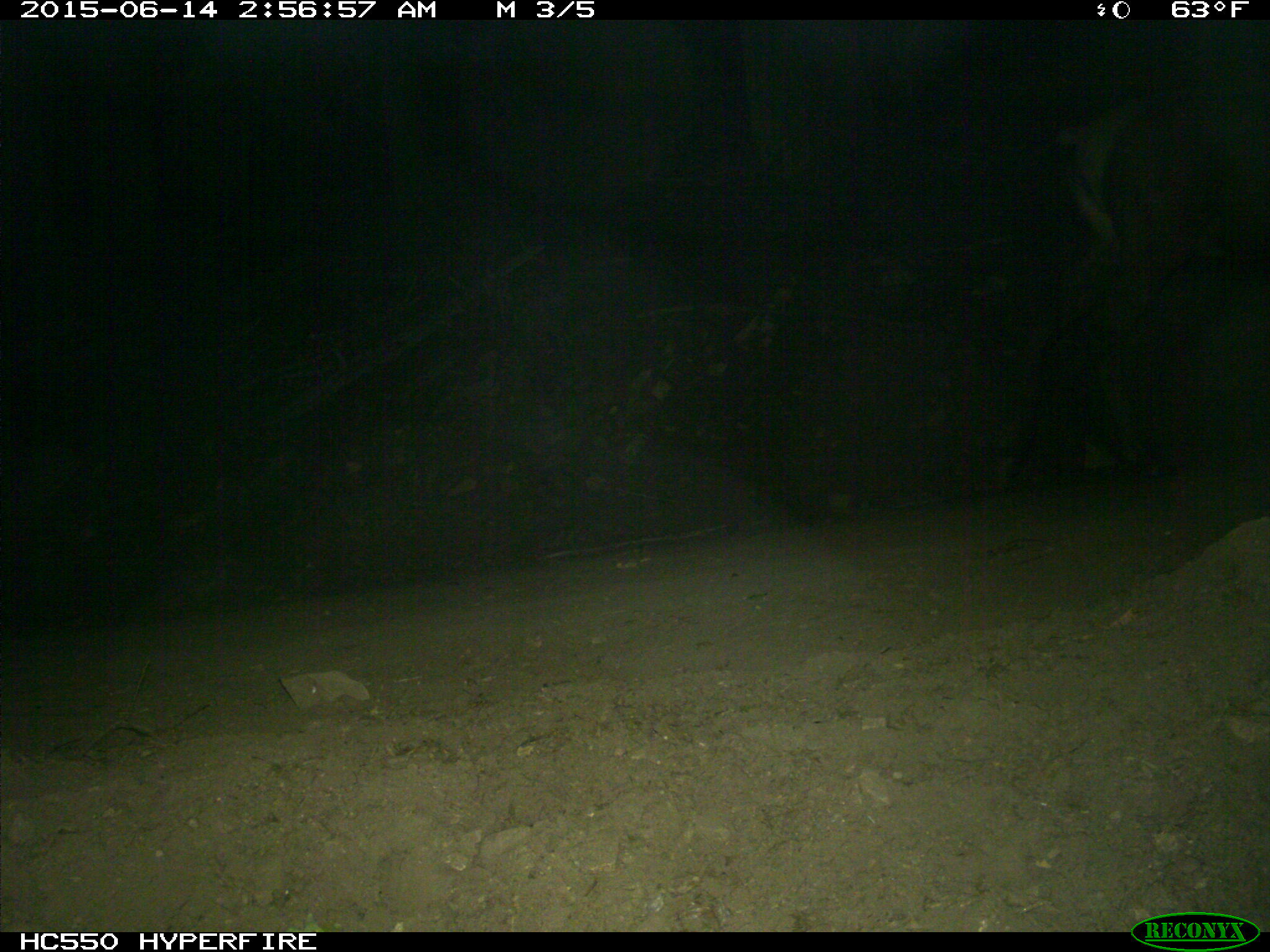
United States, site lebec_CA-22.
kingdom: Animalia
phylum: Chordata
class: Mammalia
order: Artiodactyla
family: Cervidae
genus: Cervus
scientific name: Cervus canadensis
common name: elk